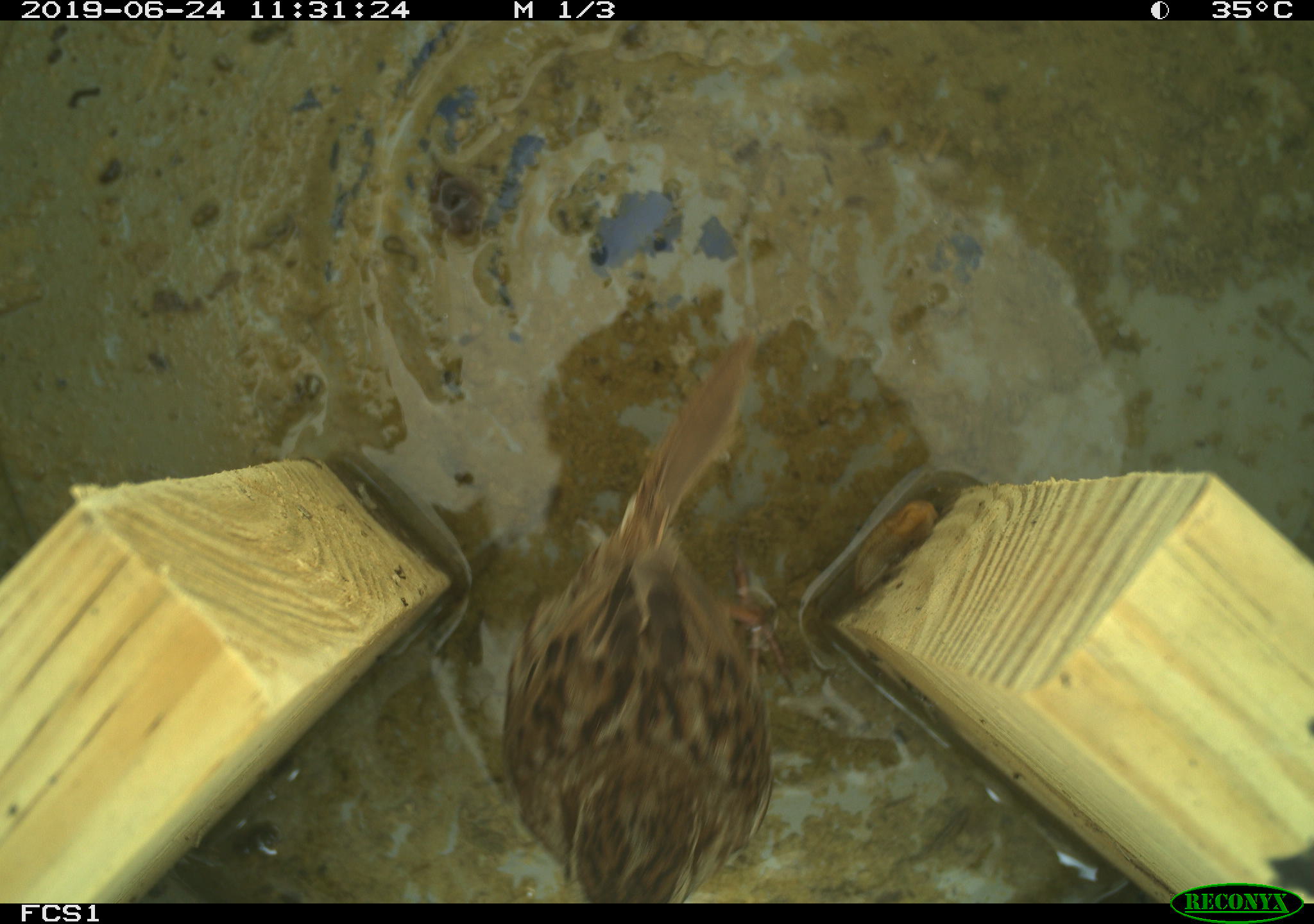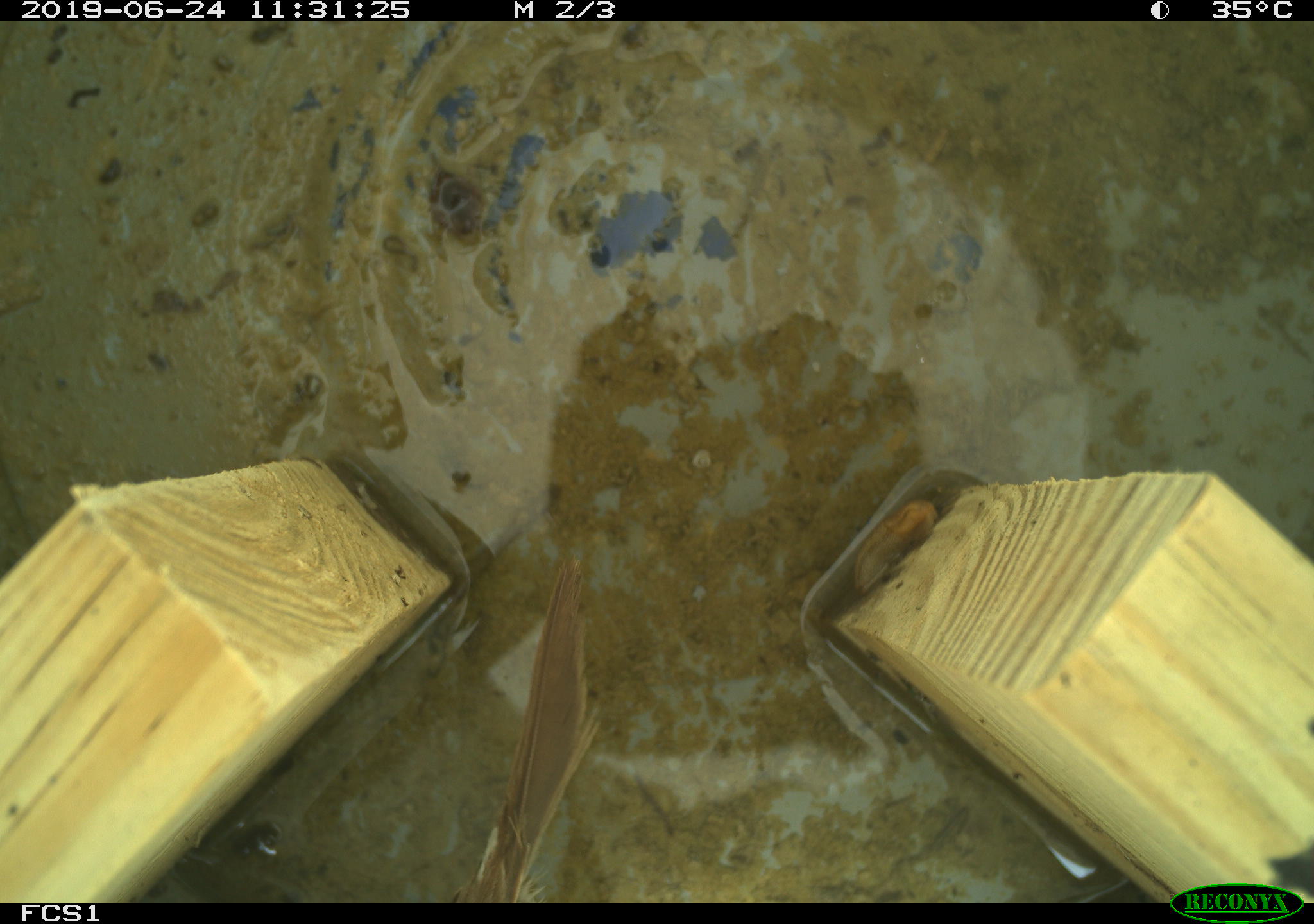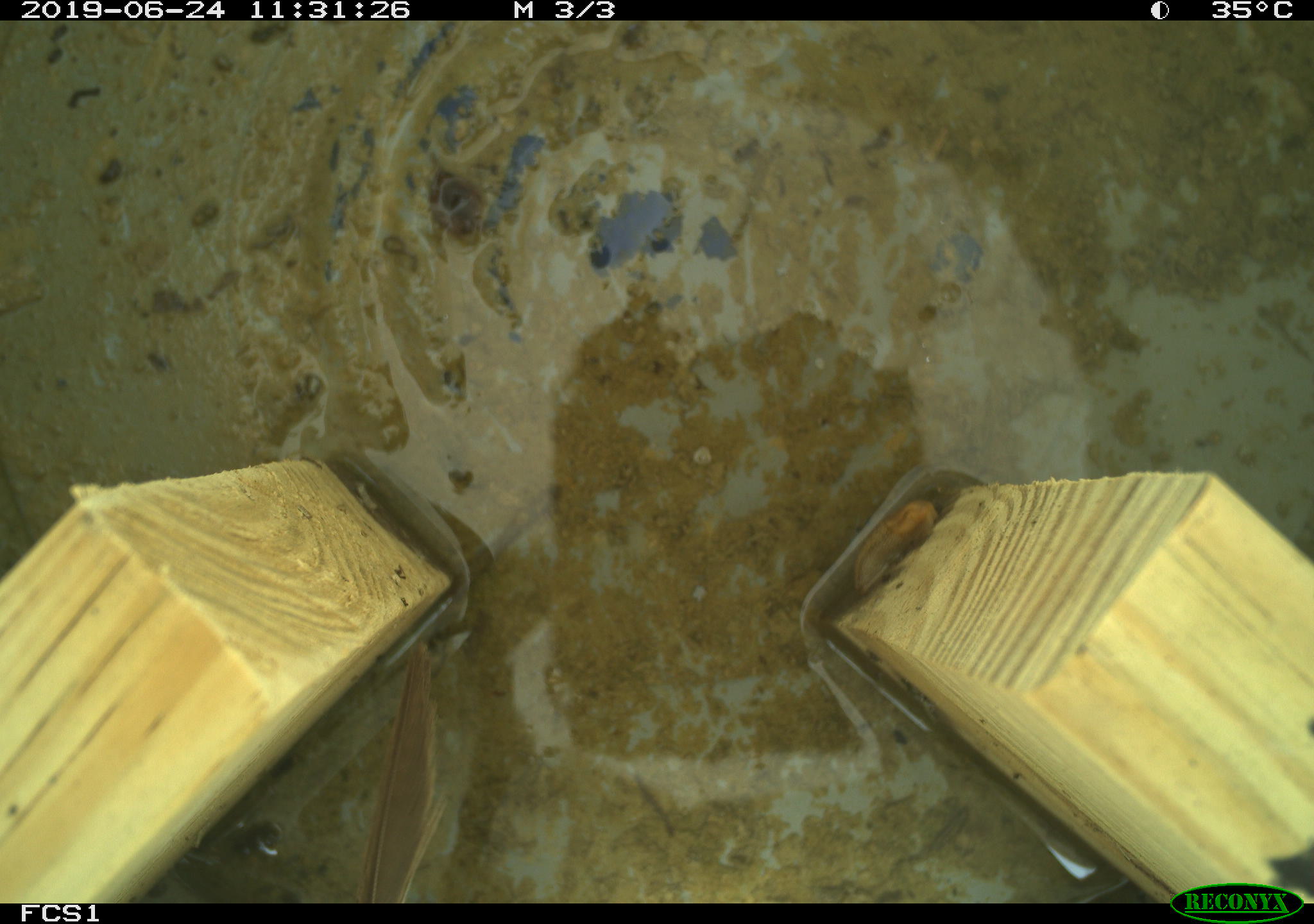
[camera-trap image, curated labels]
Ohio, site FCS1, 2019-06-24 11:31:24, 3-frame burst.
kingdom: Animalia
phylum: Chordata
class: Aves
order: Passeriformes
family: Passerellidae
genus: Melospiza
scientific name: Melospiza melodia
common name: song sparrow